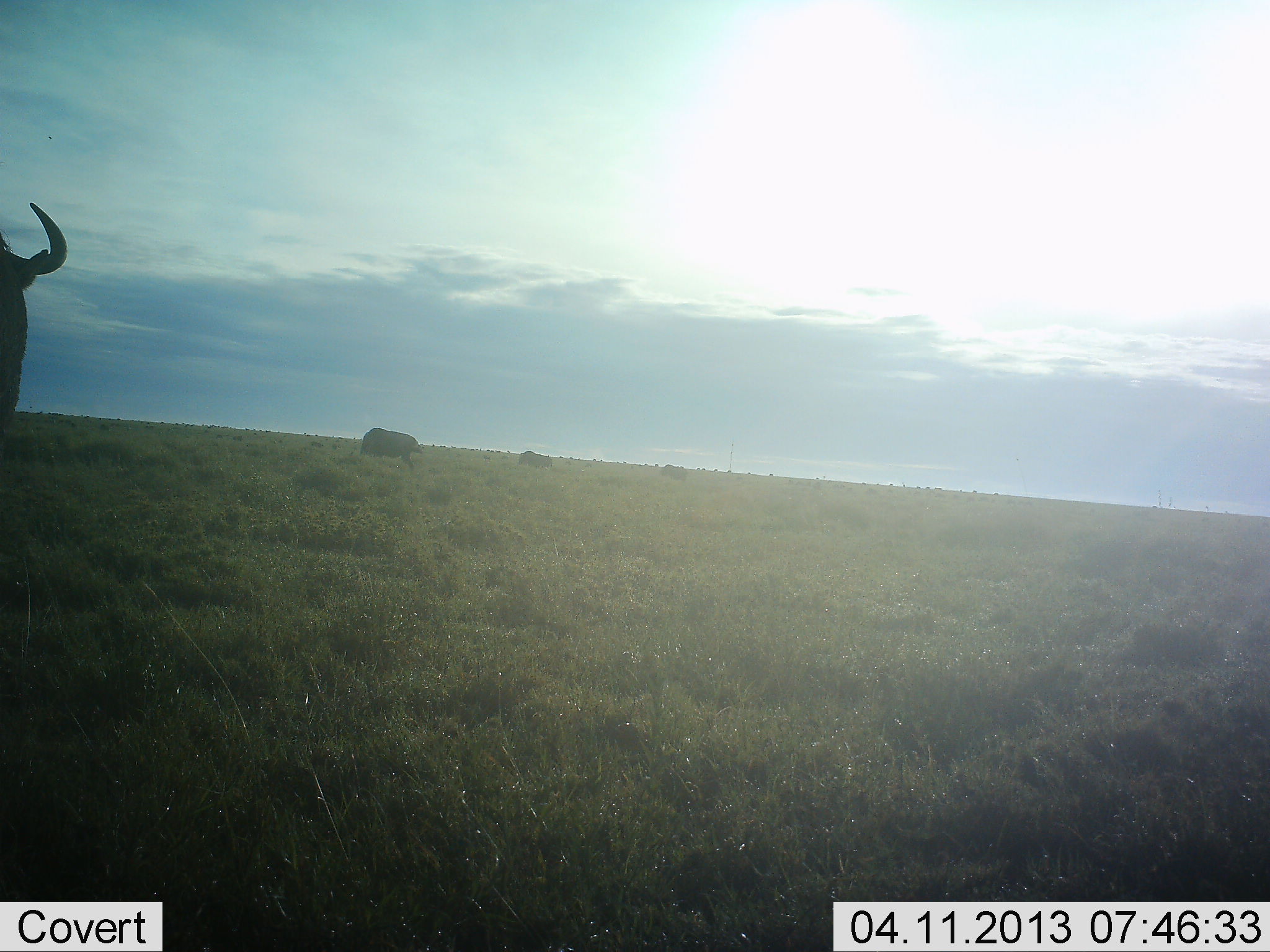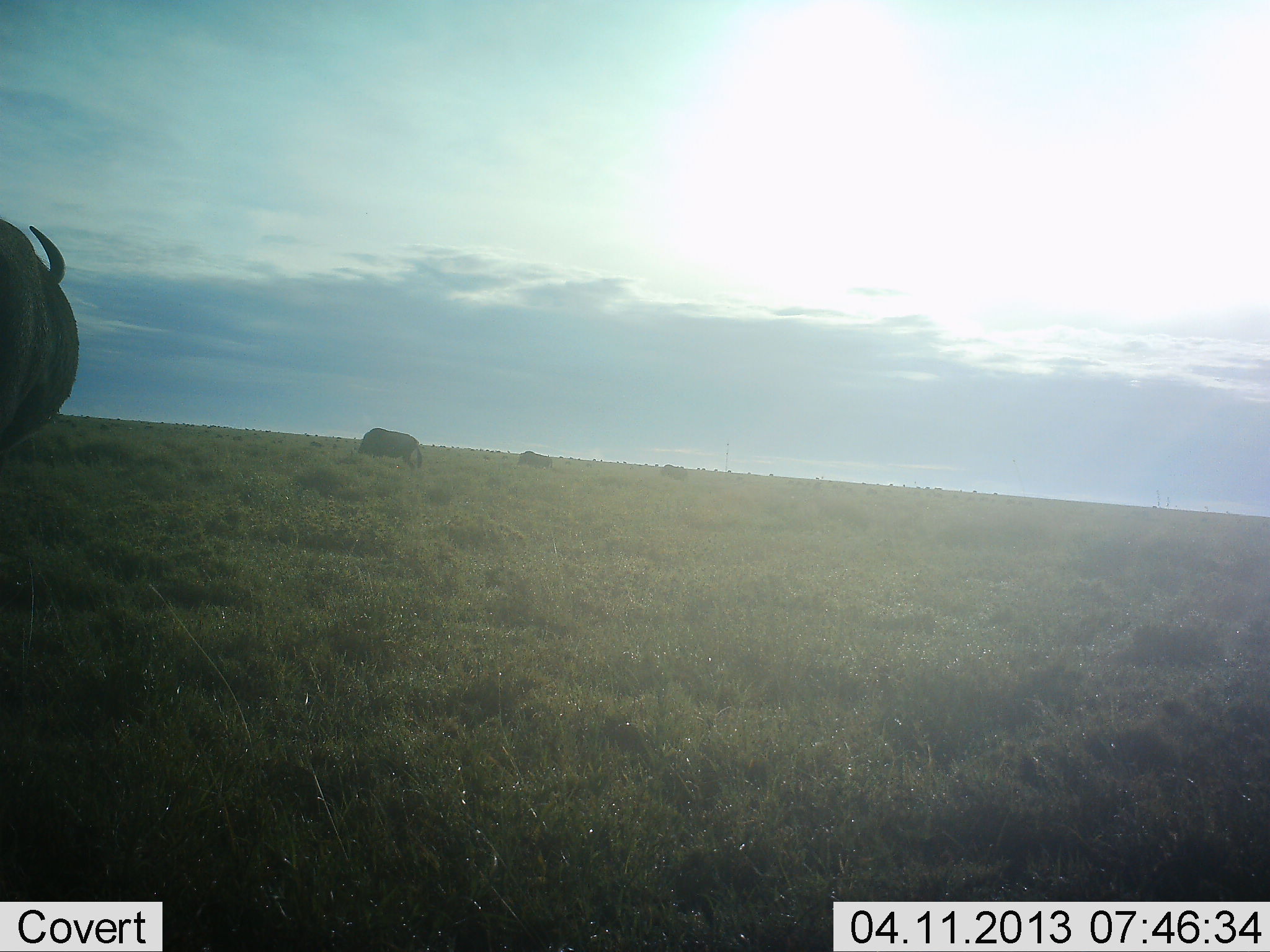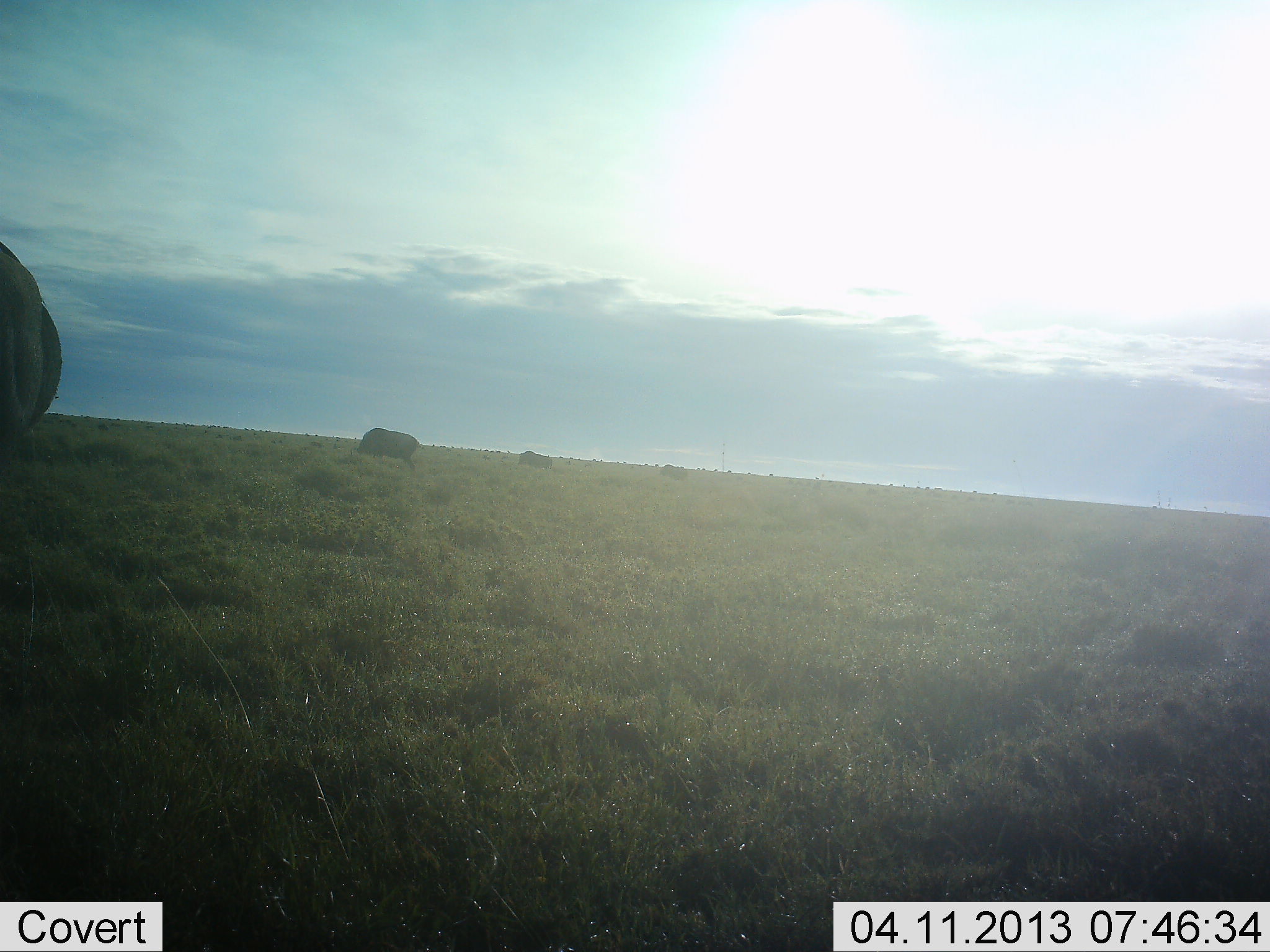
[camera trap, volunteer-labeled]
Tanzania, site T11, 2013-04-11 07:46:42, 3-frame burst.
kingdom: Animalia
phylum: Chordata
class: Mammalia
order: Artiodactyla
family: Bovidae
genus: Connochaetes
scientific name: Connochaetes taurinus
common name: blue wildebeest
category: wildebeest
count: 4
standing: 50%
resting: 4%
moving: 21%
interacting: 4%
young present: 4%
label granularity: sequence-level